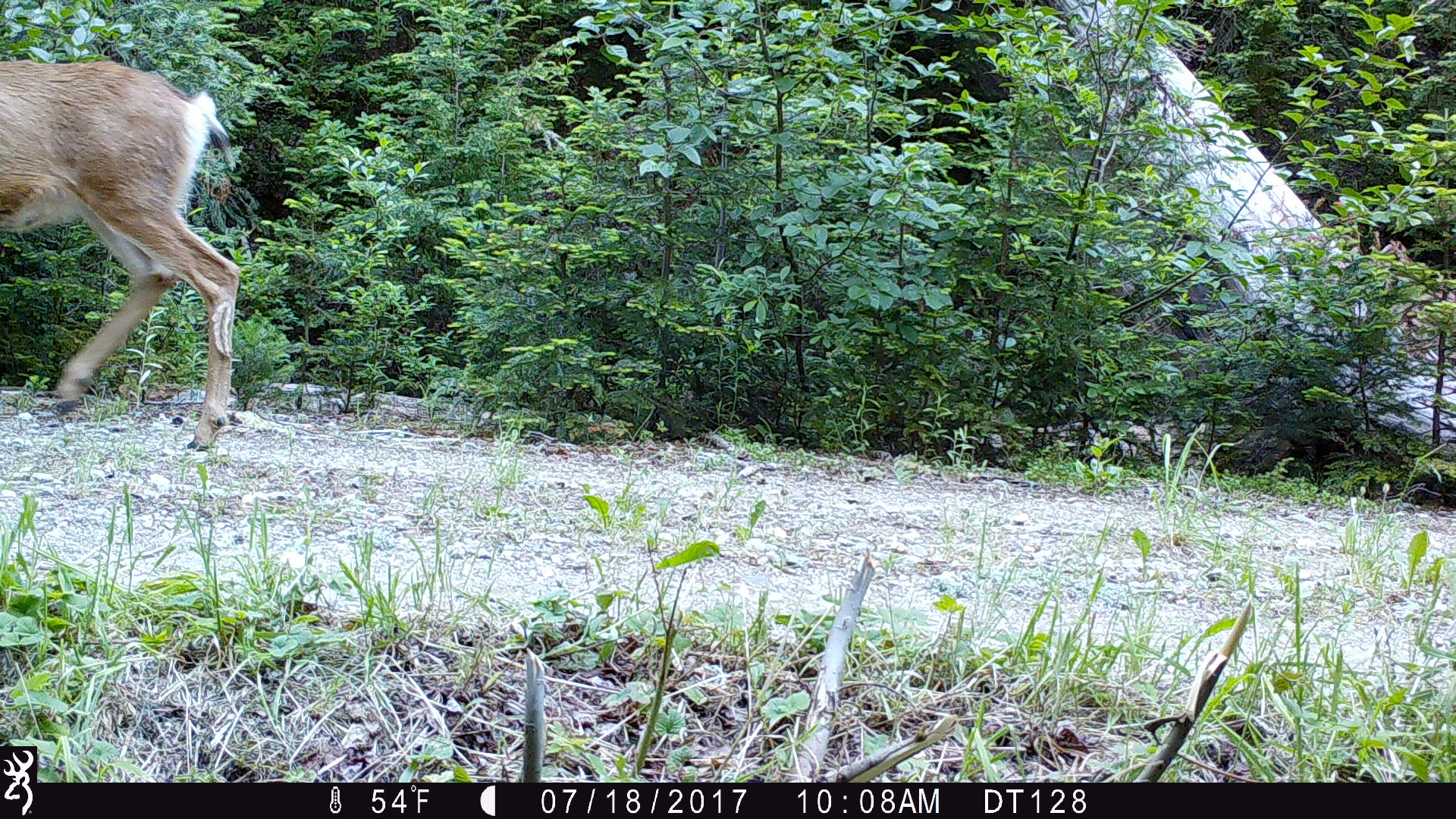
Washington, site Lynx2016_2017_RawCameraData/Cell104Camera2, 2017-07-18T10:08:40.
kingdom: Animalia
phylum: Chordata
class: Mammalia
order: Artiodactyla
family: Cervidae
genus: Odocoileus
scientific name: Odocoileus hemionus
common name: mule deer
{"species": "Odocoileus hemionus (mule deer)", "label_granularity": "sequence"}